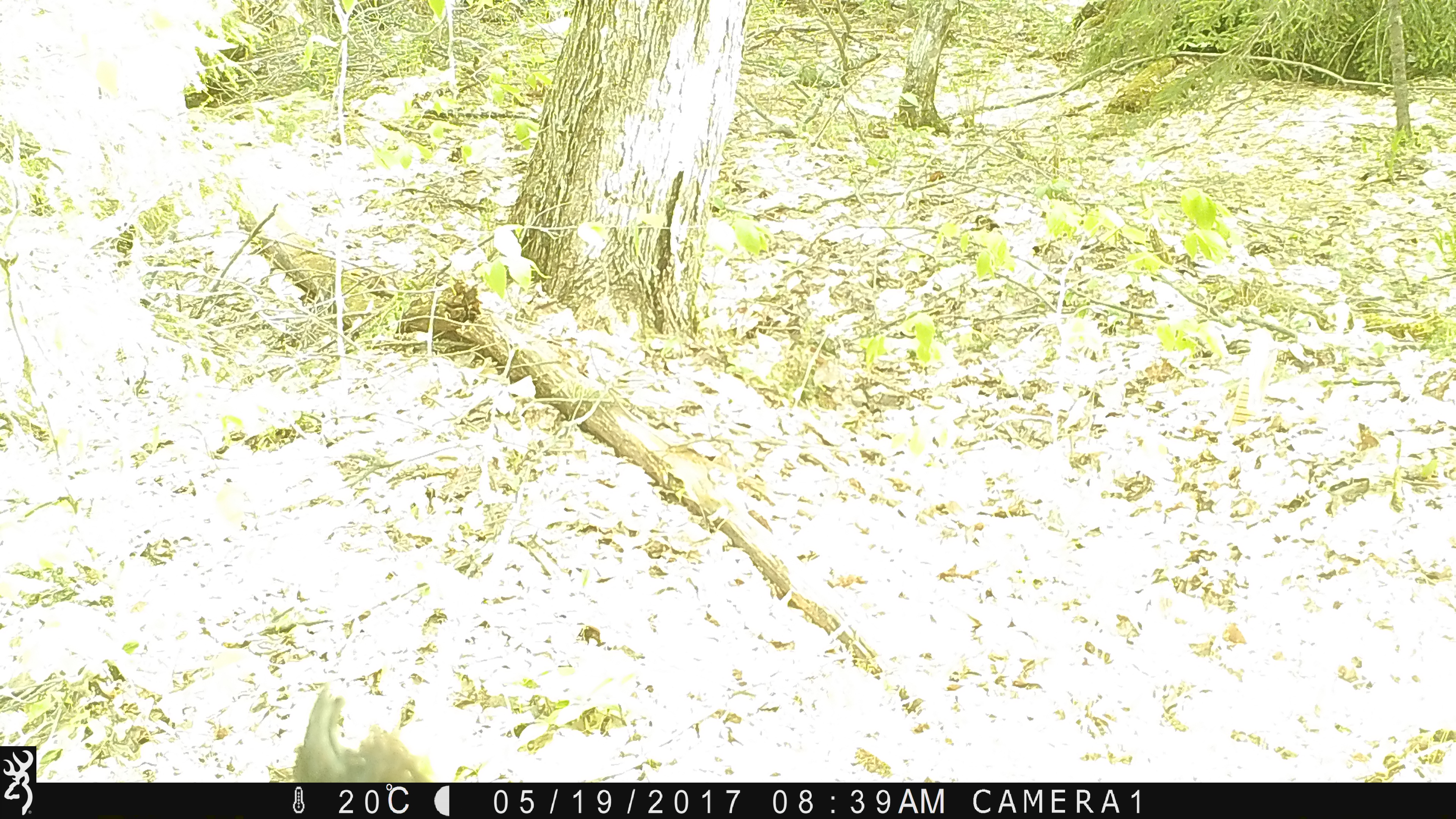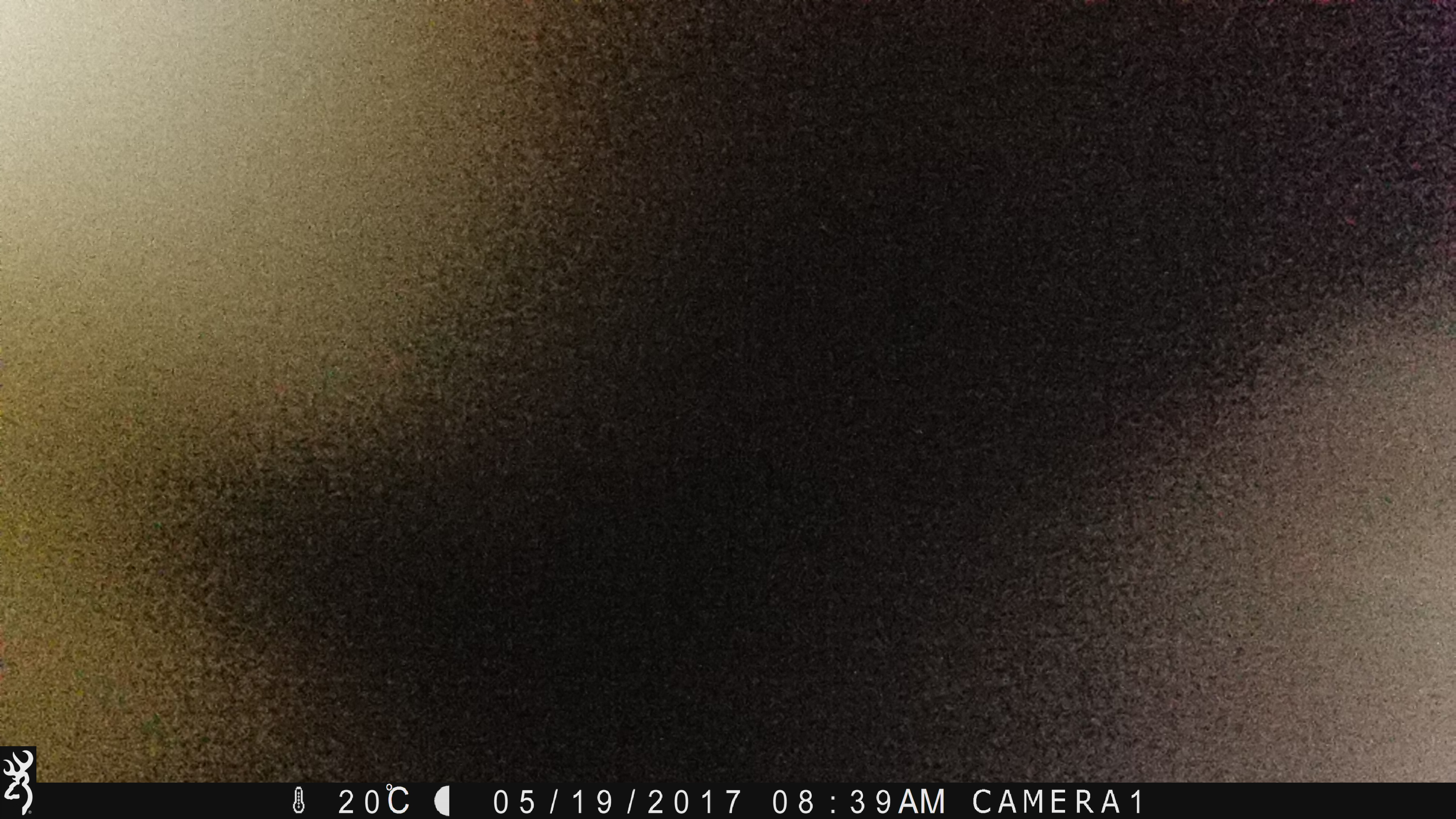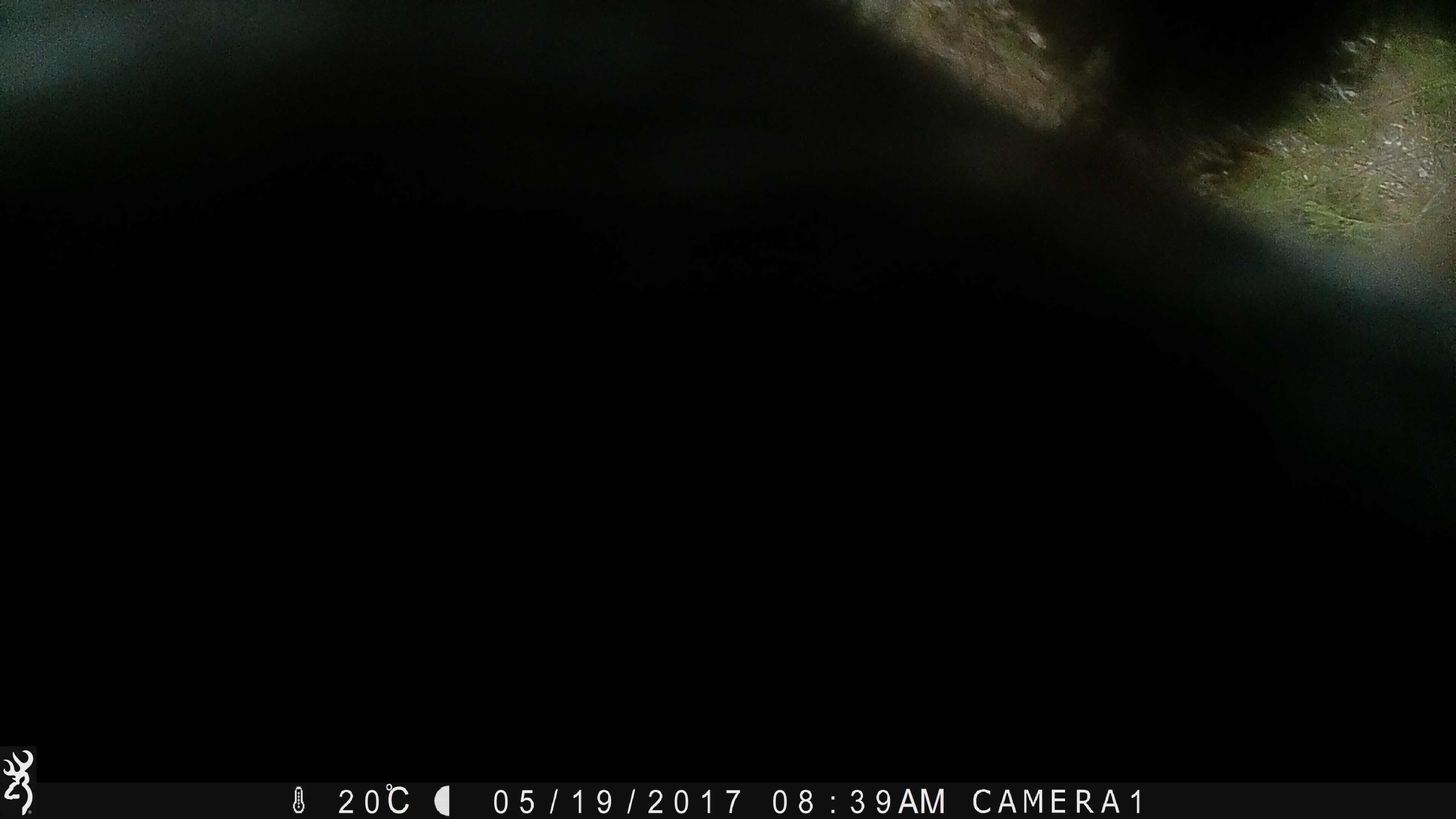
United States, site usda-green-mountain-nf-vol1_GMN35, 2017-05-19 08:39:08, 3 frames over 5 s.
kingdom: Animalia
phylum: Chordata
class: Mammalia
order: Carnivora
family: Ursidae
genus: Ursus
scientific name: Ursus americanus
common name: black bear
Black bear (Ursus americanus).